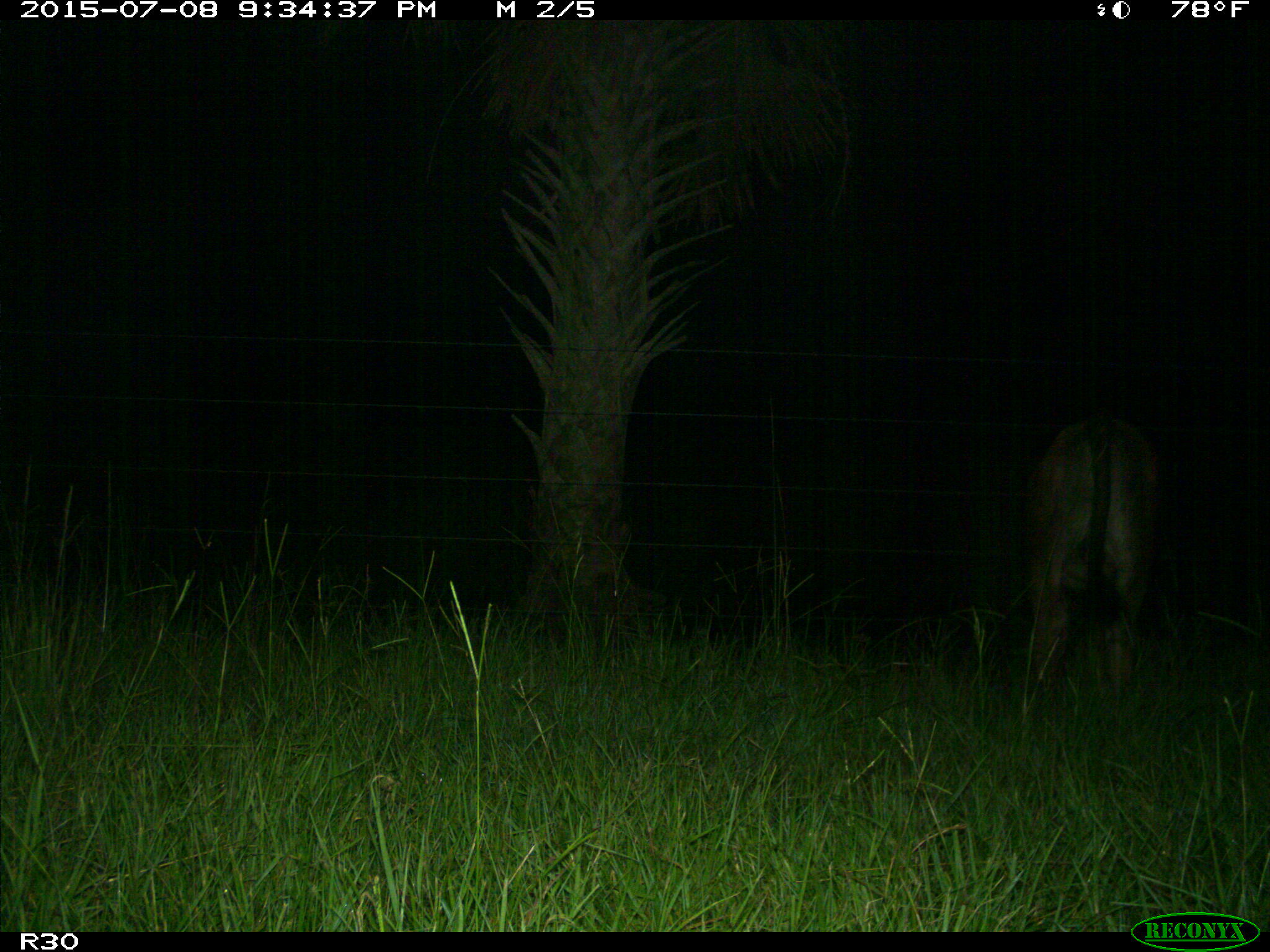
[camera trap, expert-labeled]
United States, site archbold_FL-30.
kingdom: Animalia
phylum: Chordata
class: Mammalia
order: Artiodactyla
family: Bovidae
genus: Bos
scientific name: Bos taurus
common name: domestic cow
Bos taurus (domestic cow).